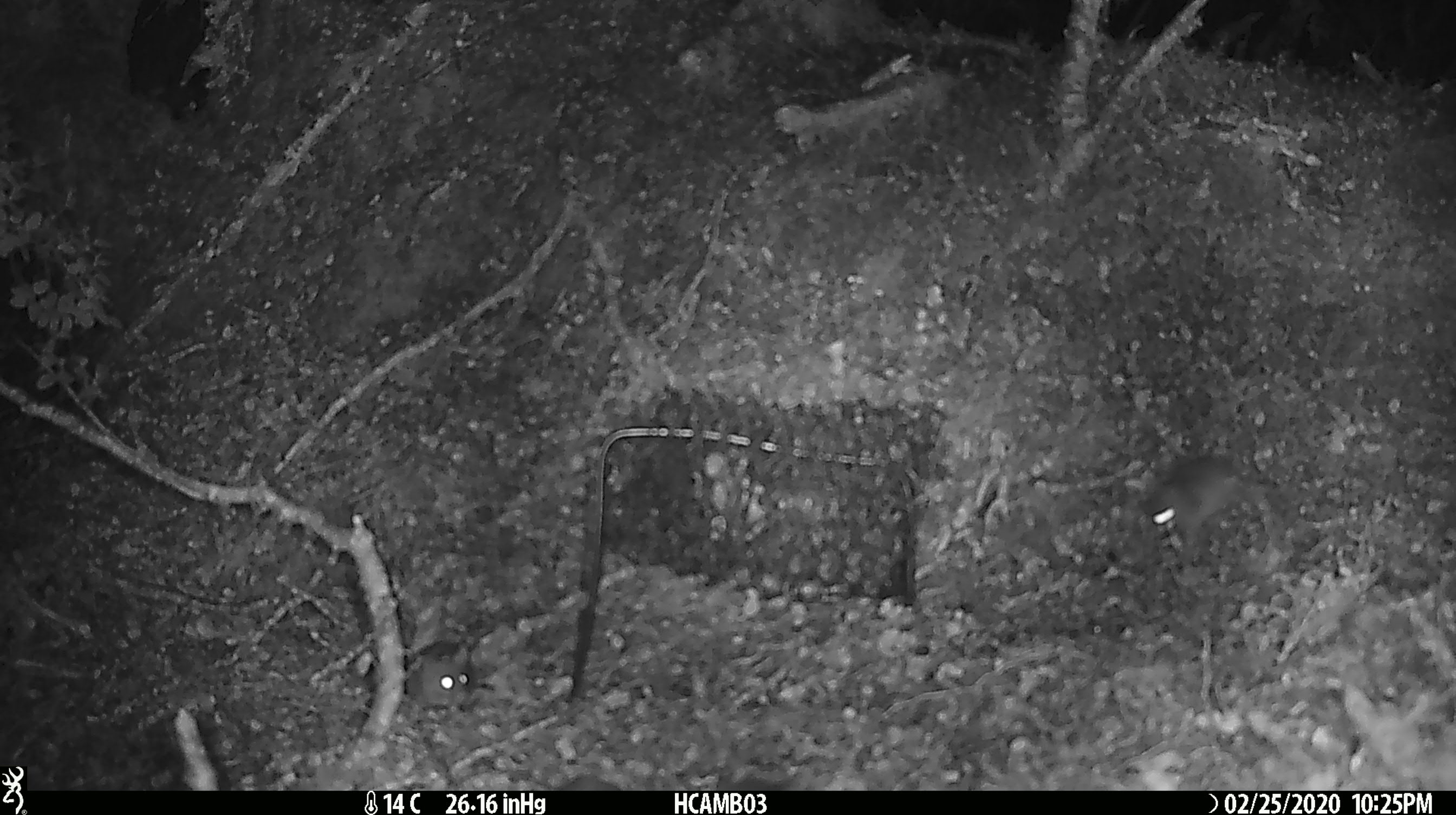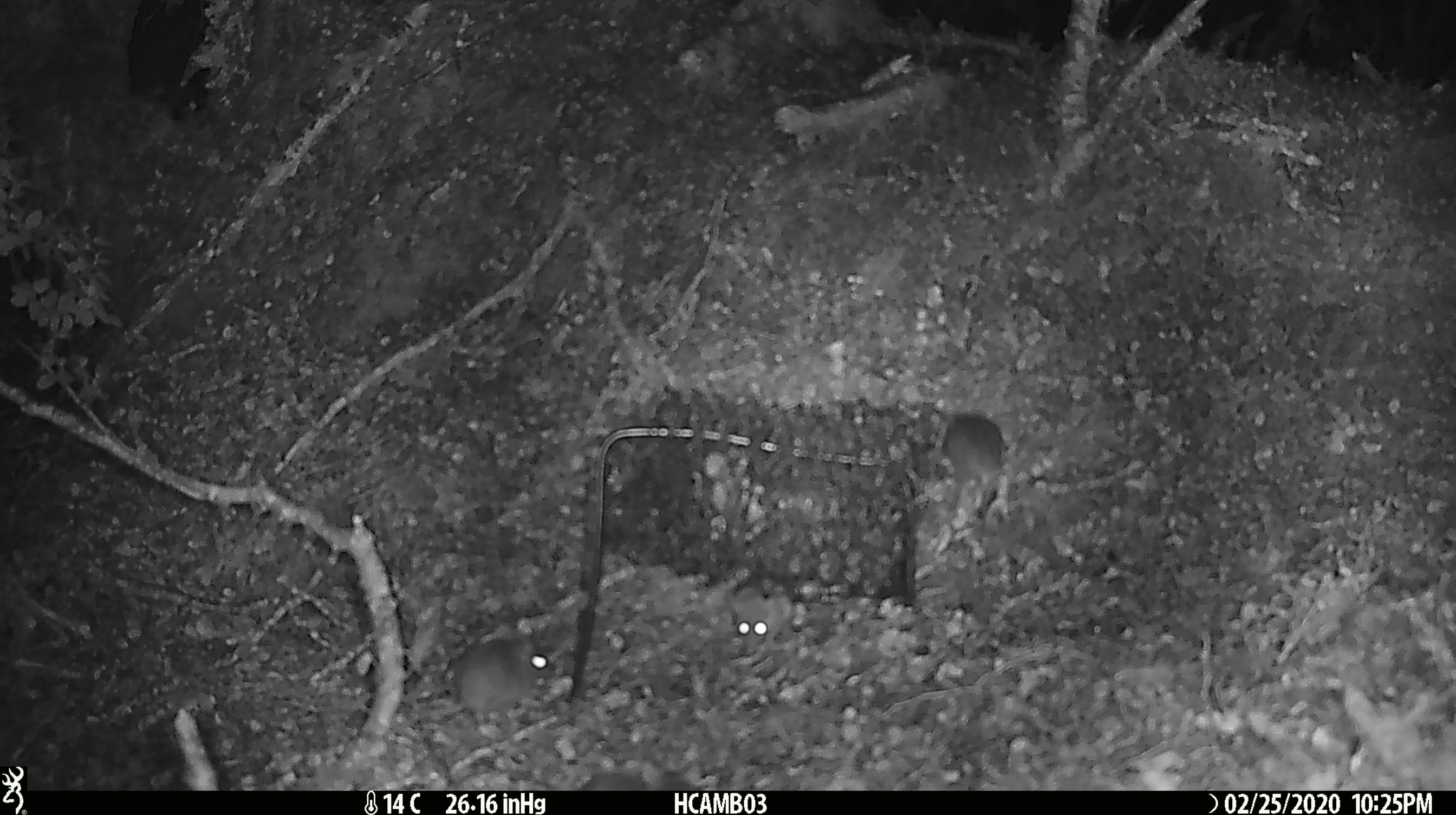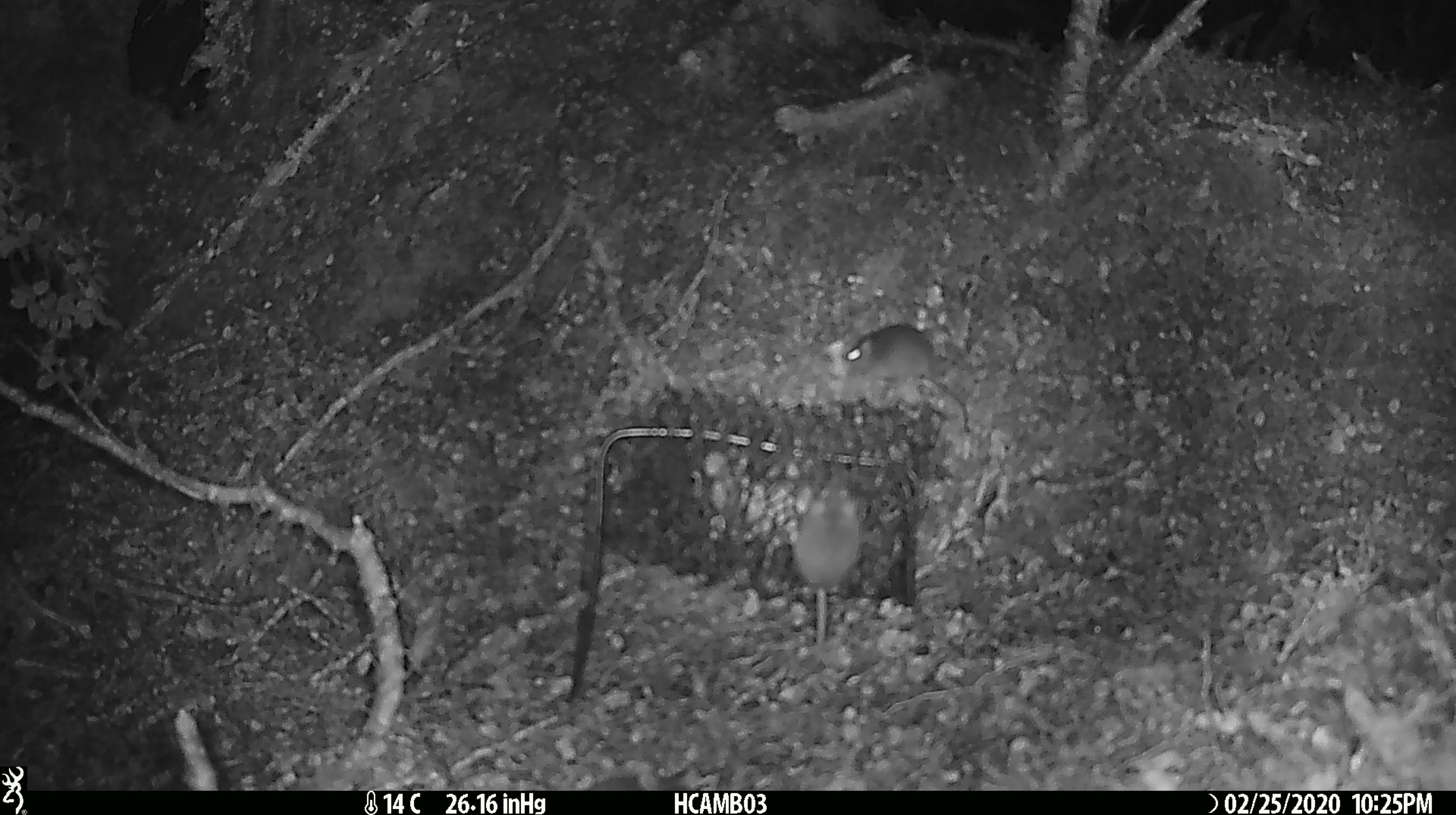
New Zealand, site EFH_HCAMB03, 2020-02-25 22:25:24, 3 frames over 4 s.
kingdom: Animalia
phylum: Chordata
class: Mammalia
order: Rodentia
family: Muridae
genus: Mus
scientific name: Mus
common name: mouse